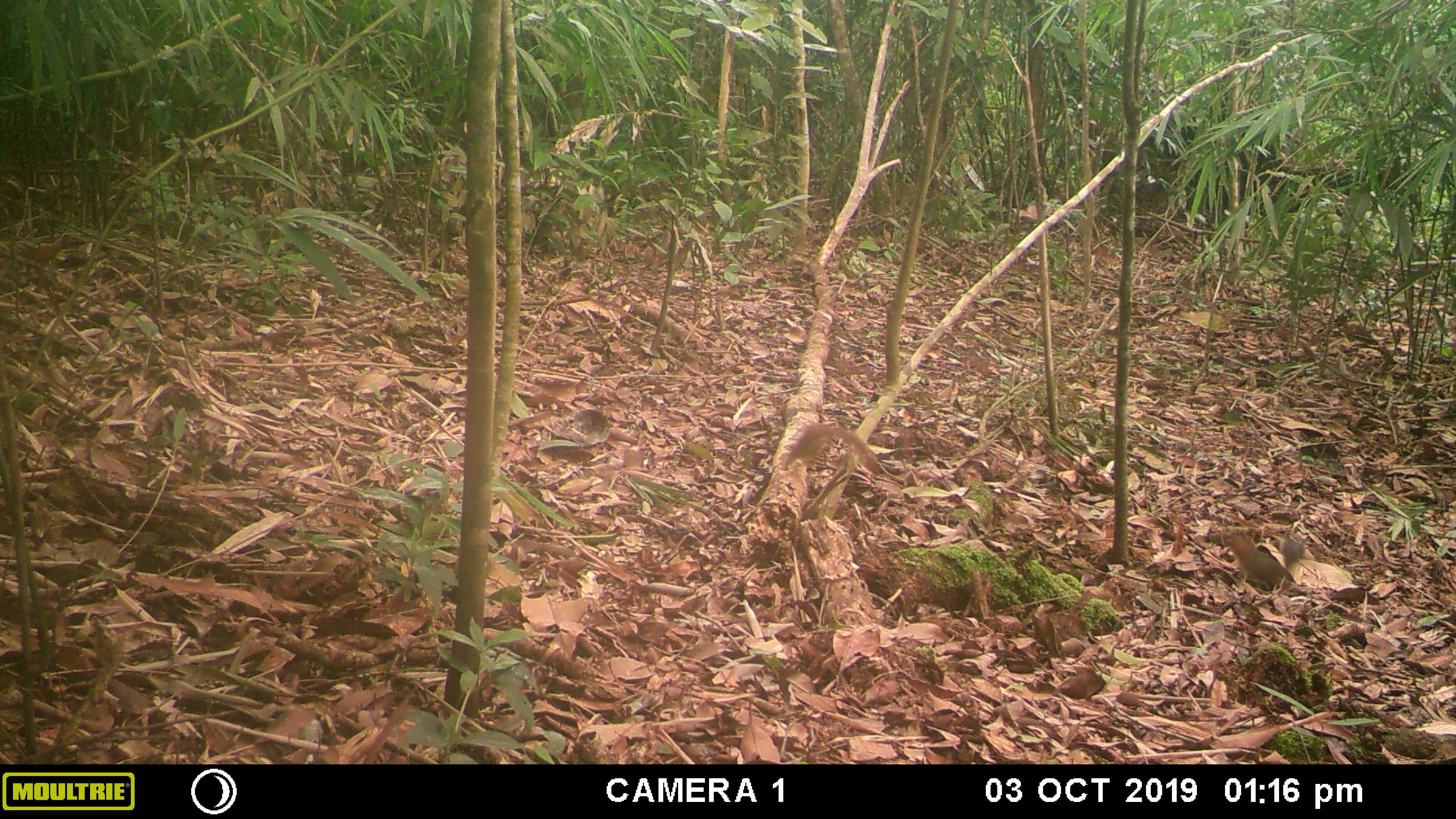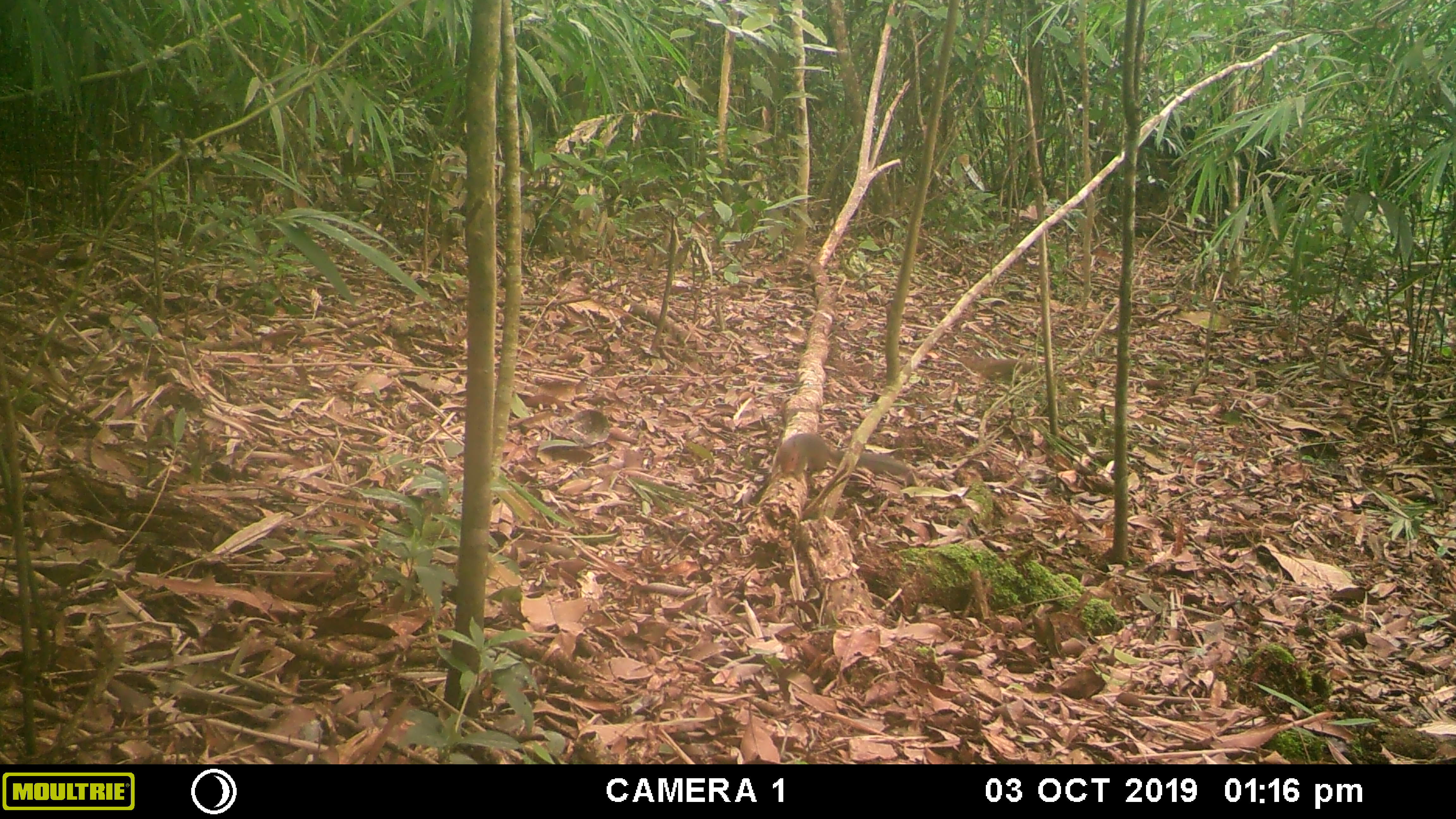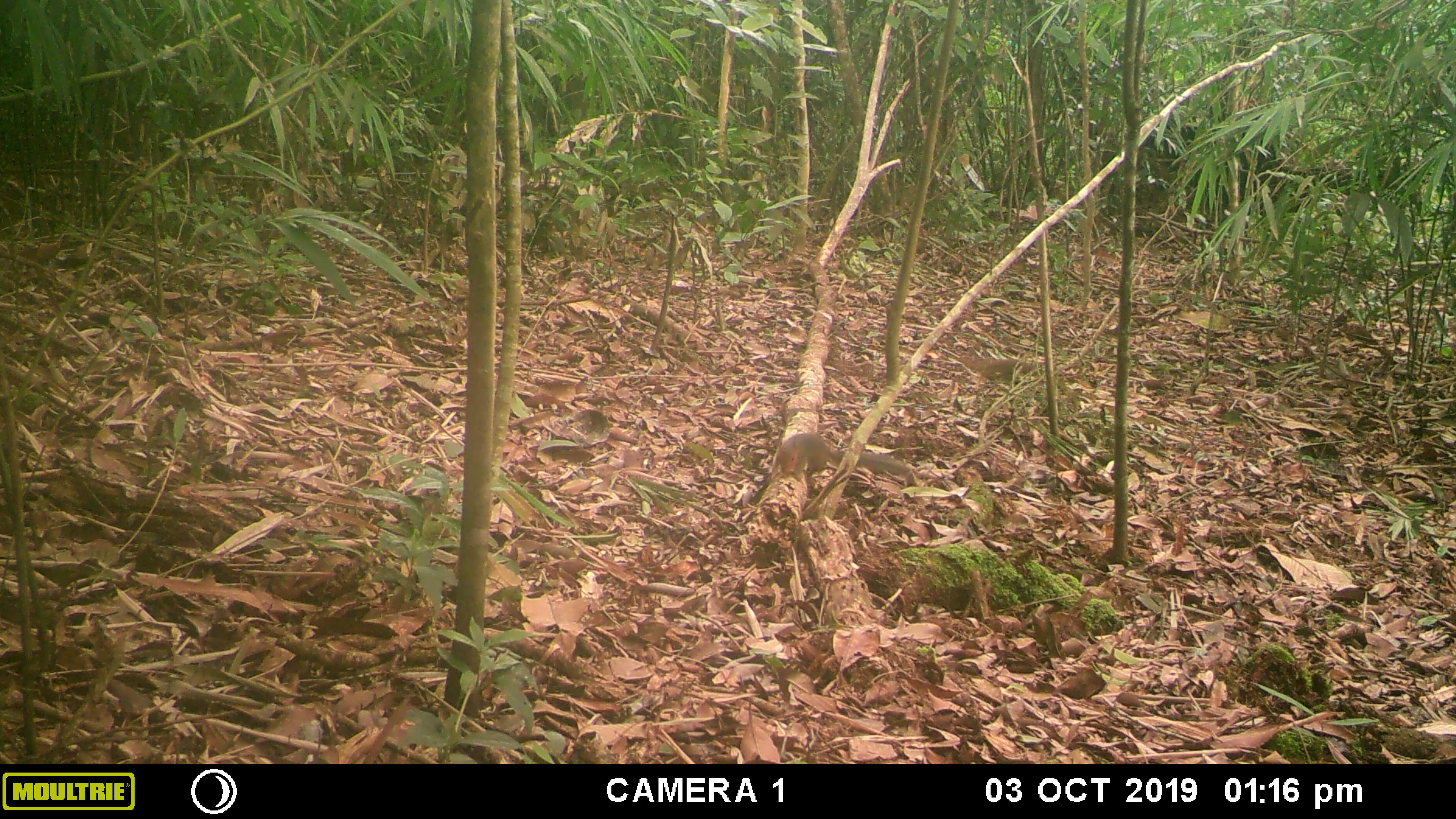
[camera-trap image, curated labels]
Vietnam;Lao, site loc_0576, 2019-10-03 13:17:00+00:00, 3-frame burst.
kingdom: Animalia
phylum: Chordata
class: Mammalia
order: Rodentia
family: Sciuridae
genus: Dremomys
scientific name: Dremomys rufigenis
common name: red-cheeked squirrel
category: red cheeked squirrel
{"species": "red cheeked squirrel (red-cheeked squirrel) (Dremomys rufigenis)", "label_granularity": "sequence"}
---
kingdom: Animalia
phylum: Chordata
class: Mammalia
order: Scandentia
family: Tupaiidae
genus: Tupaia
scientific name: Tupaia belangeri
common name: northern treeshrew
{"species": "northern treeshrew (Tupaia belangeri)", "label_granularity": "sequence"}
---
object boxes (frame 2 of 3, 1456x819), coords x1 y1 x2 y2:
northern treeshrew: 771 432 909 477; 957 355 1038 388